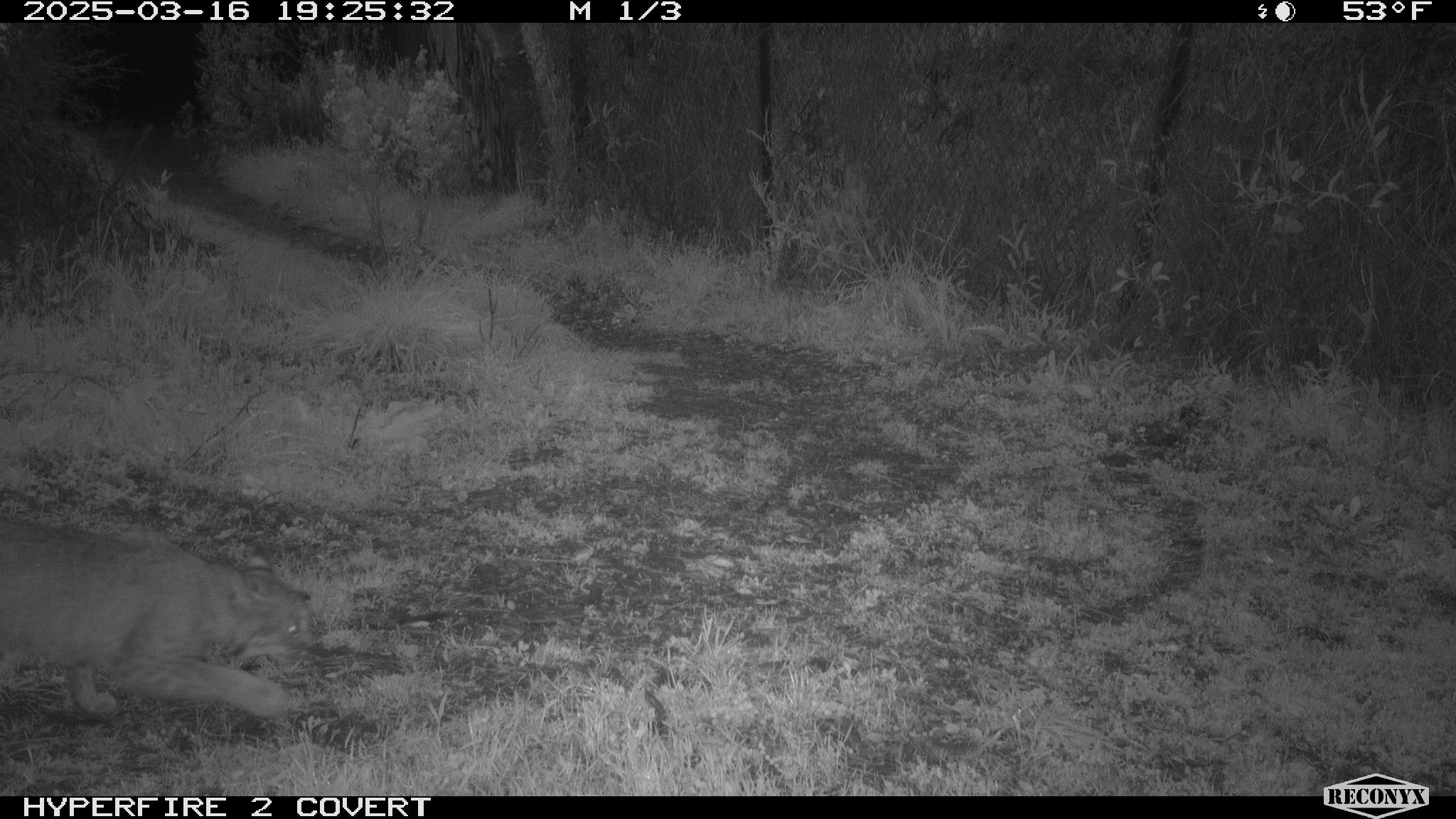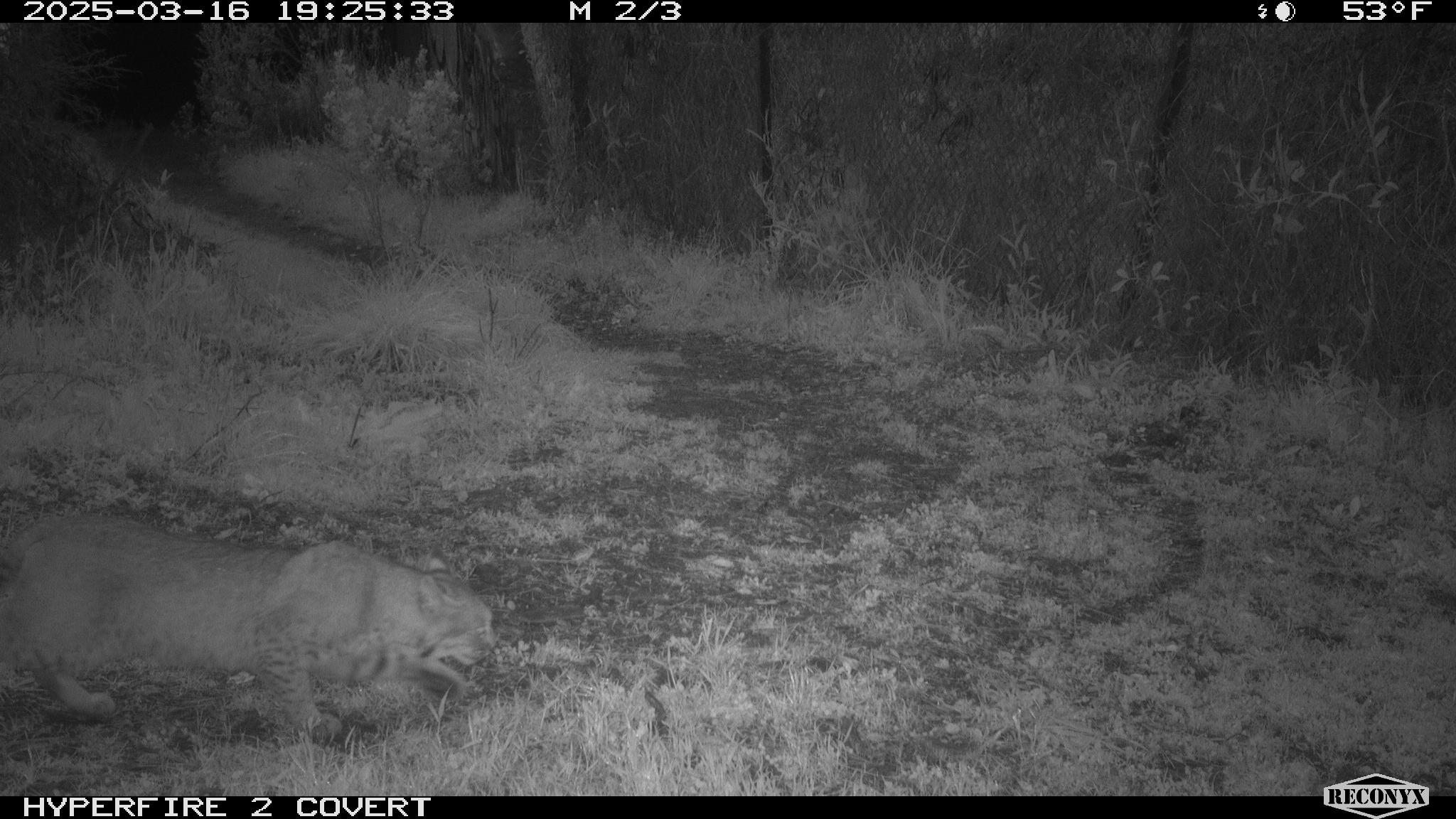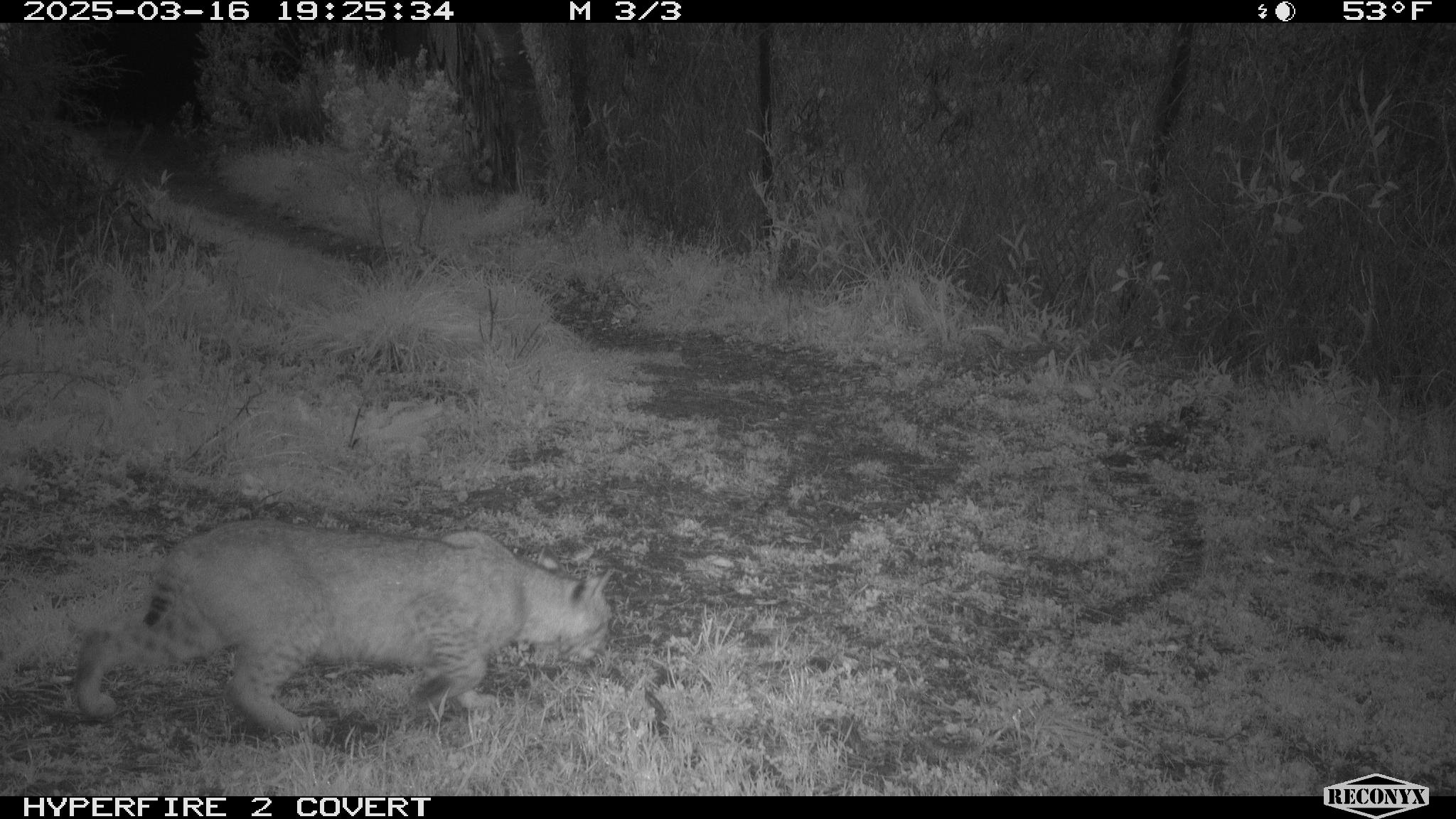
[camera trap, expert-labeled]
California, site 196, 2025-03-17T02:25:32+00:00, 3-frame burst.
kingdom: Animalia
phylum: Chordata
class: Mammalia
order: Carnivora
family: Felidae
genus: Lynx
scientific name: Lynx rufus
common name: bobcat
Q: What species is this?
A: Bobcat (Lynx rufus).